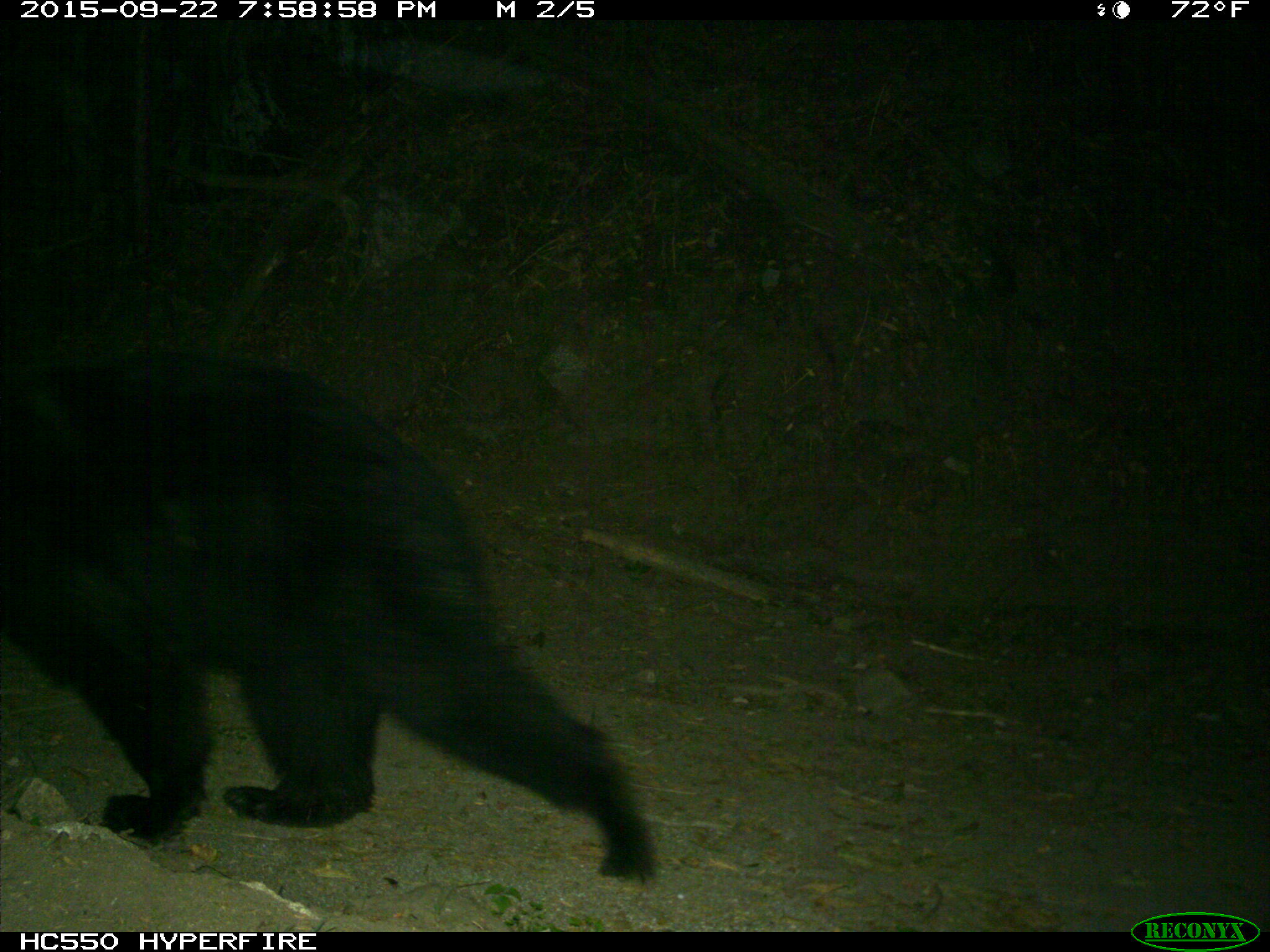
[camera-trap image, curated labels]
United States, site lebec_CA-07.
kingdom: Animalia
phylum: Chordata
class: Mammalia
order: Carnivora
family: Ursidae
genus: Ursus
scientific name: Ursus americanus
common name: american black bear